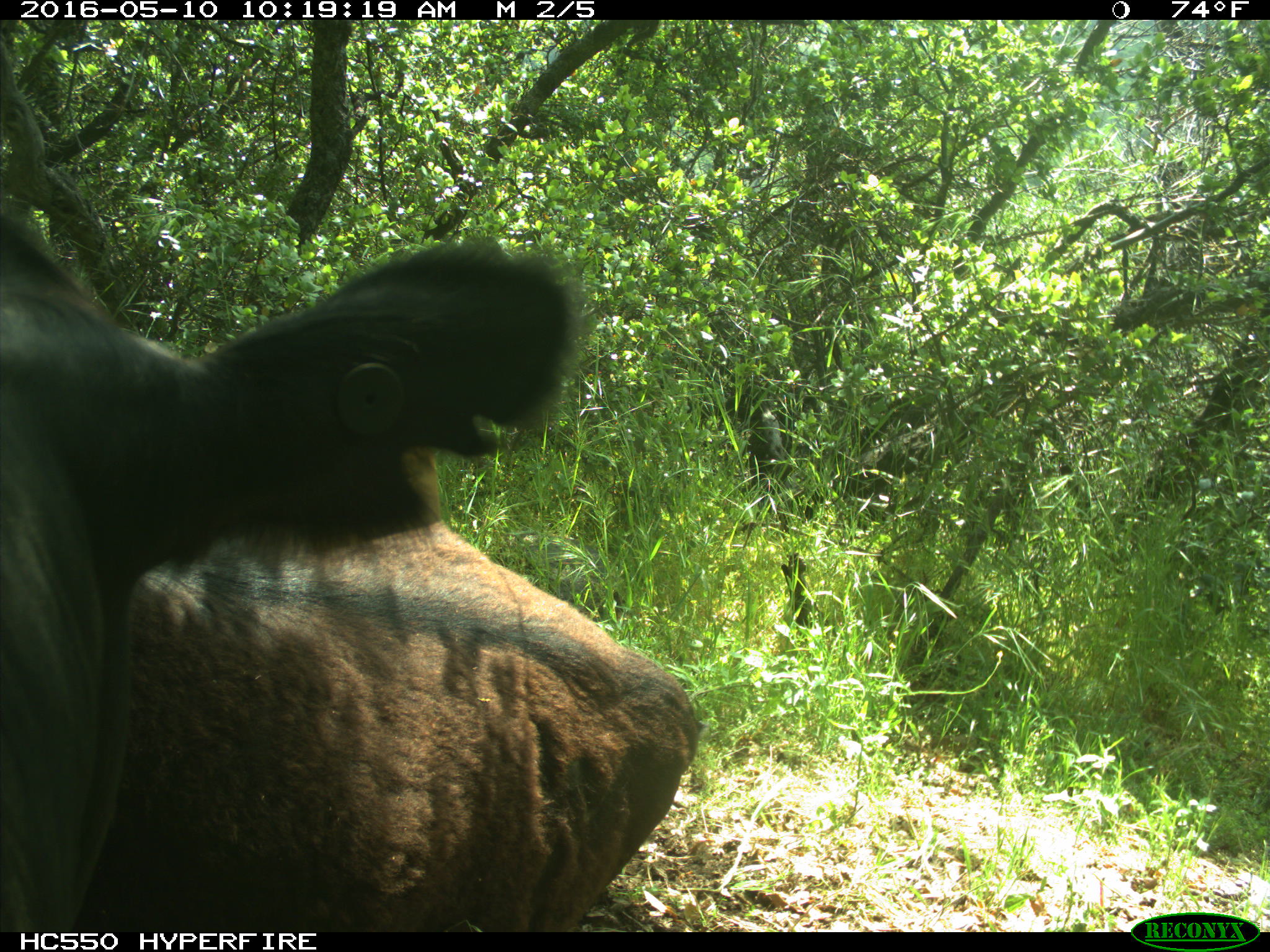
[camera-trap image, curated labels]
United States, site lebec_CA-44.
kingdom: Animalia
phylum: Chordata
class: Mammalia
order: Artiodactyla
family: Bovidae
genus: Bos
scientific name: Bos taurus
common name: domestic cow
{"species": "Bos taurus (domestic cow)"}